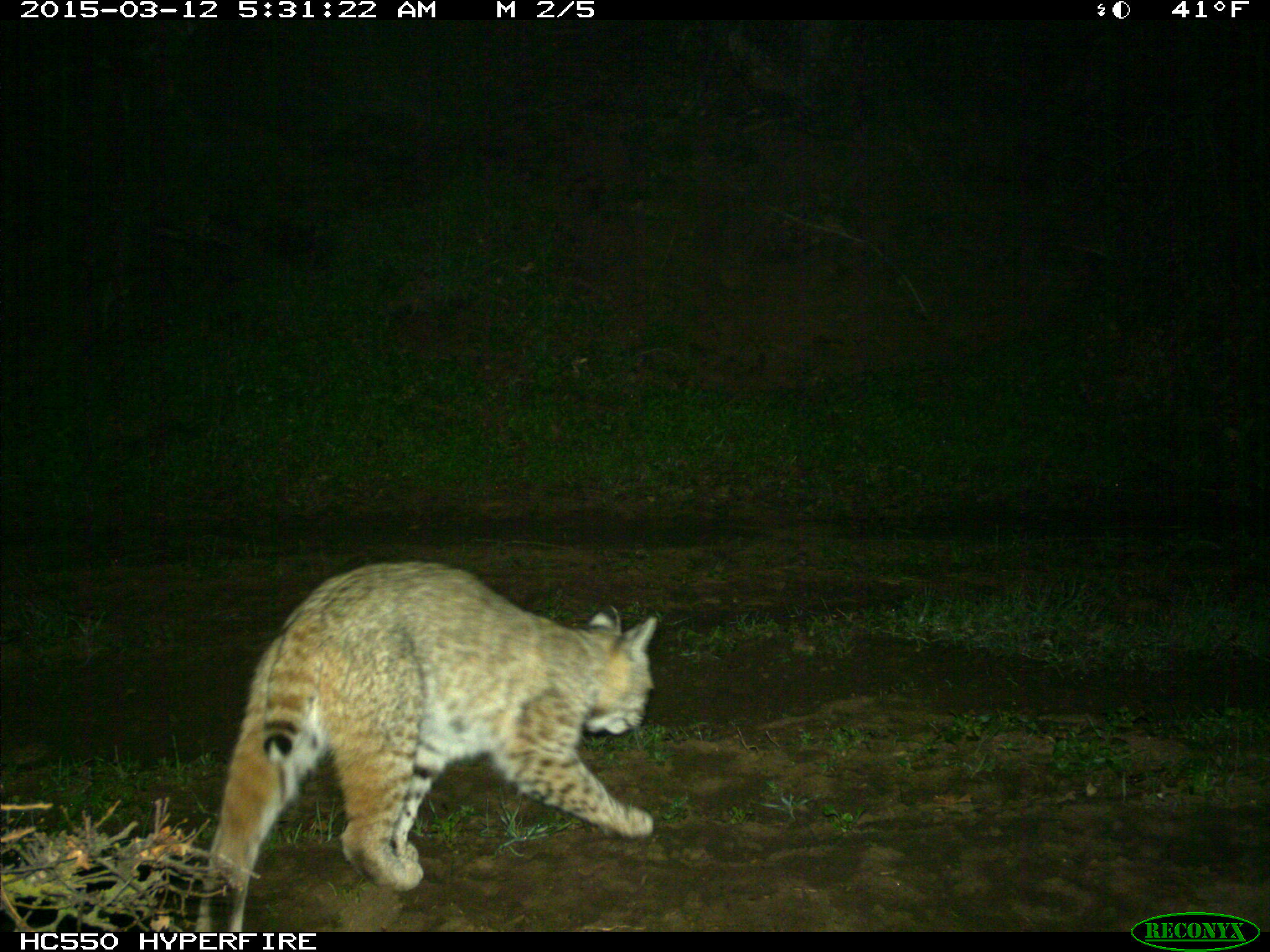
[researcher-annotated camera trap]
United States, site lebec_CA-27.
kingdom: Animalia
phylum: Chordata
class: Mammalia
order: Carnivora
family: Felidae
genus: Lynx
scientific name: Lynx rufus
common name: bobcat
Lynx rufus (bobcat).